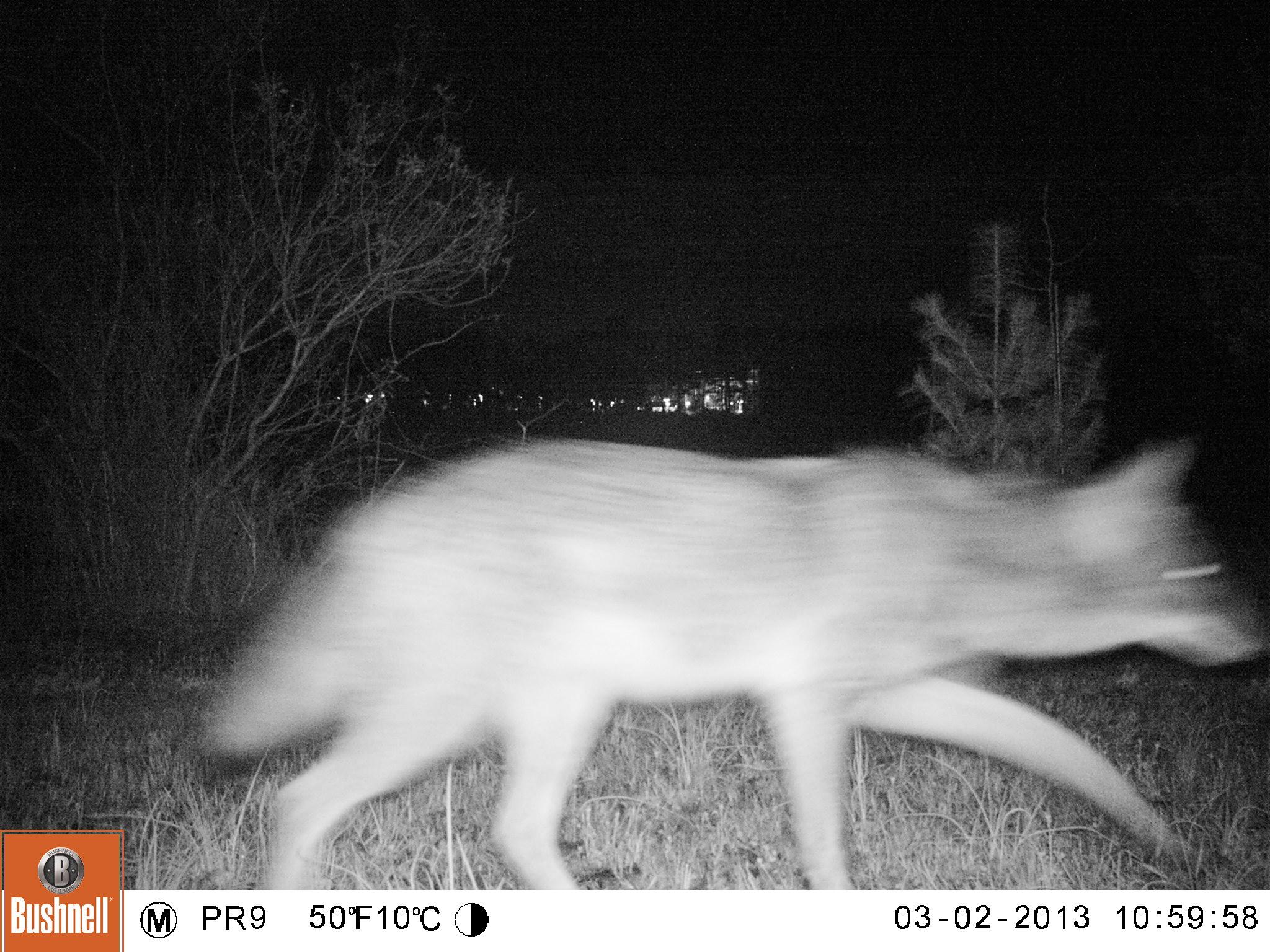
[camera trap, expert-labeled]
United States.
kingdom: Animalia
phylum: Chordata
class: Mammalia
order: Carnivora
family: Canidae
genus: Canis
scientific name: Canis latrans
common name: coyote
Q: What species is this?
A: Coyote (Canis latrans).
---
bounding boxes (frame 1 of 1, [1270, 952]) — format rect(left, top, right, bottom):
Coyote: rect(197, 426, 1263, 880)